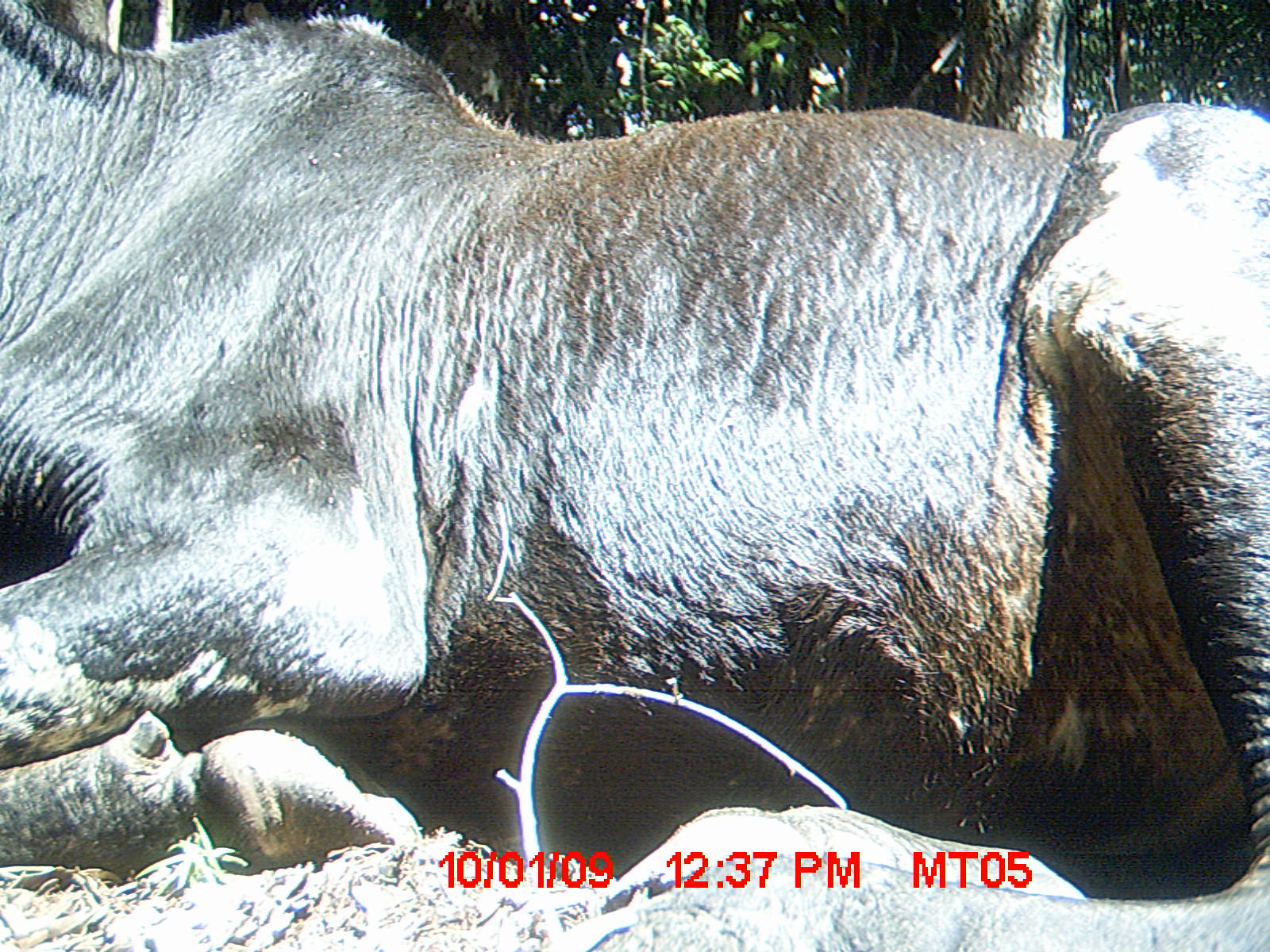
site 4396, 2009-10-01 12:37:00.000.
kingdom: Animalia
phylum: Chordata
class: Mammalia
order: Artiodactyla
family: Bovidae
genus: Bos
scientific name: Bos taurus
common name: domestic cattle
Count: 3.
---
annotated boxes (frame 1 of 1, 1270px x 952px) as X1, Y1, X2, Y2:
bos taurus: 0, 0, 1270, 952